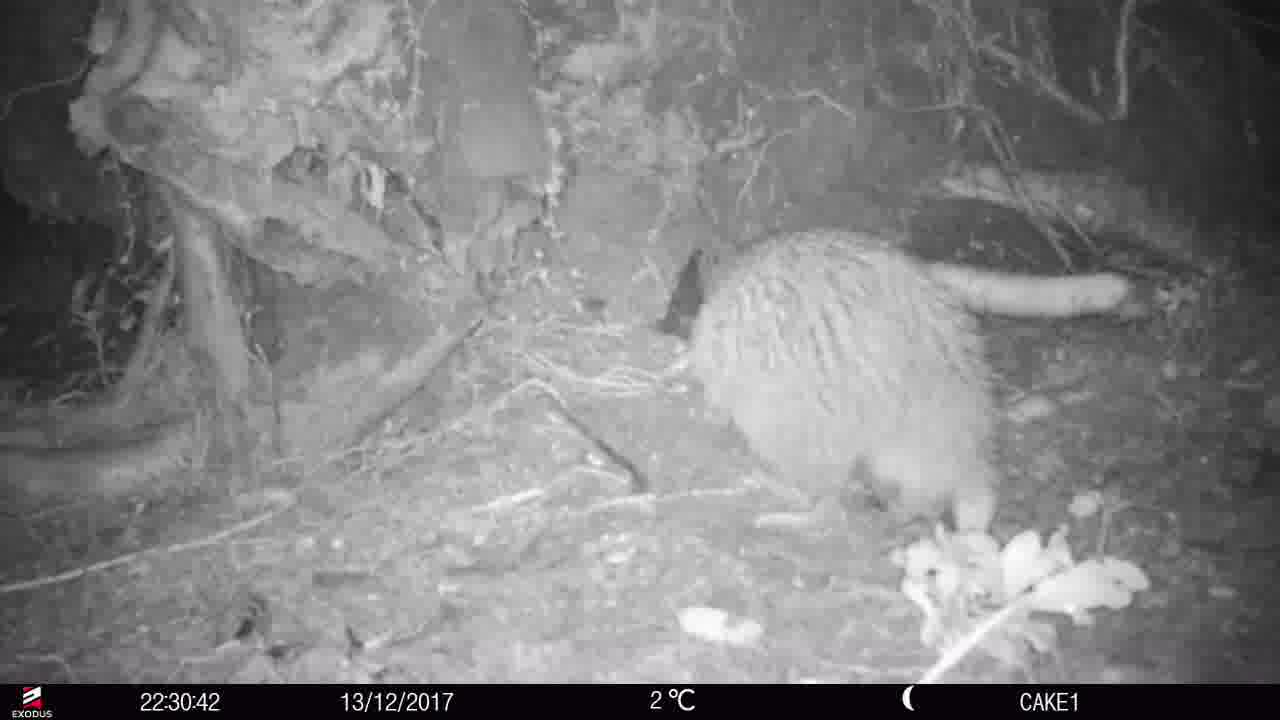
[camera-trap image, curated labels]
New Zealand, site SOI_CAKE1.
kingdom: Animalia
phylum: Chordata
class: Aves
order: Apterygiformes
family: Apterygidae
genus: Apteryx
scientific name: Apteryx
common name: kiwi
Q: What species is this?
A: Kiwi (Apteryx).